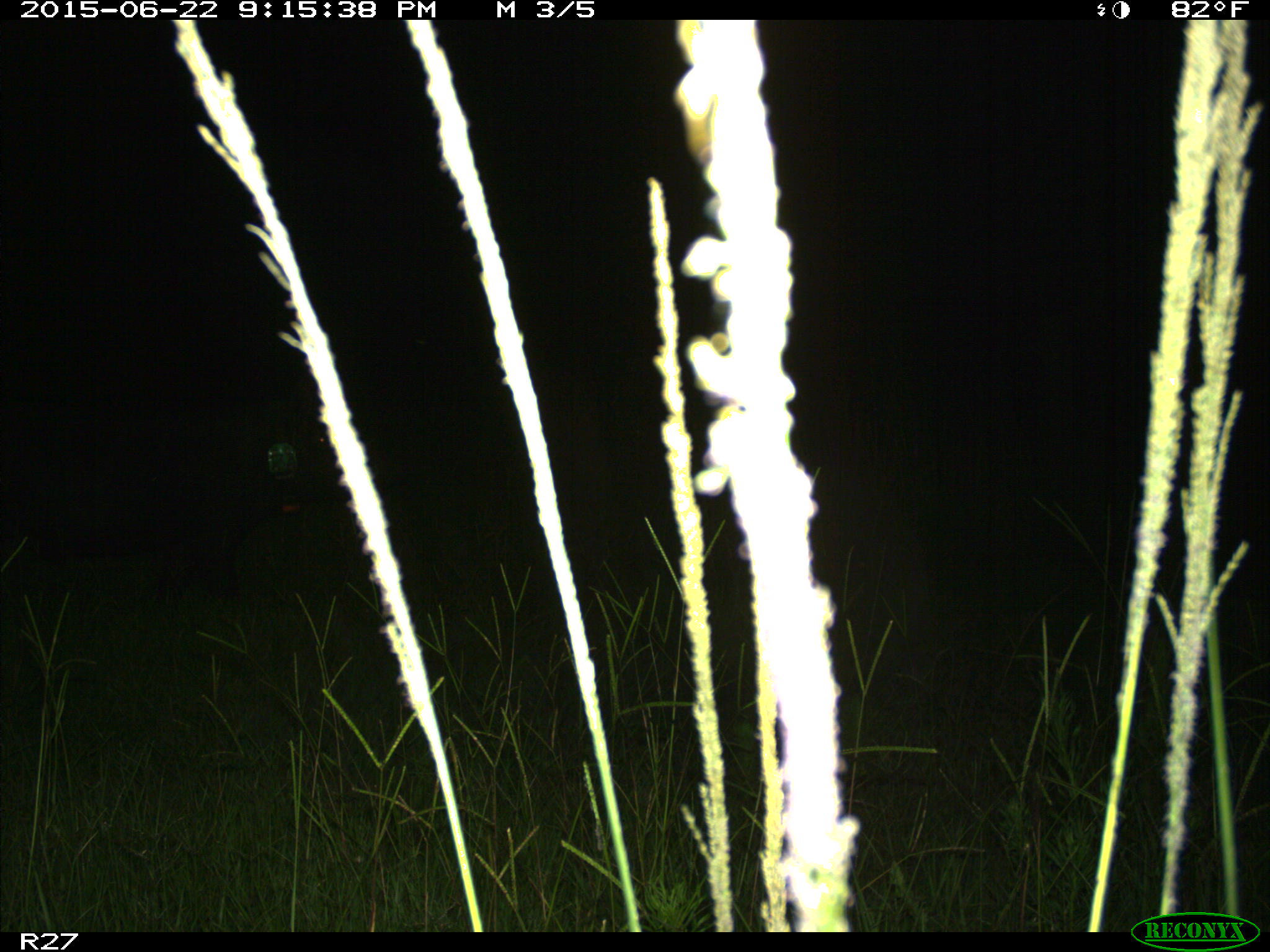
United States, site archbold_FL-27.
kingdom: Animalia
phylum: Chordata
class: Mammalia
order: Artiodactyla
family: Suidae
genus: Sus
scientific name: Sus scrofa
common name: wild boar